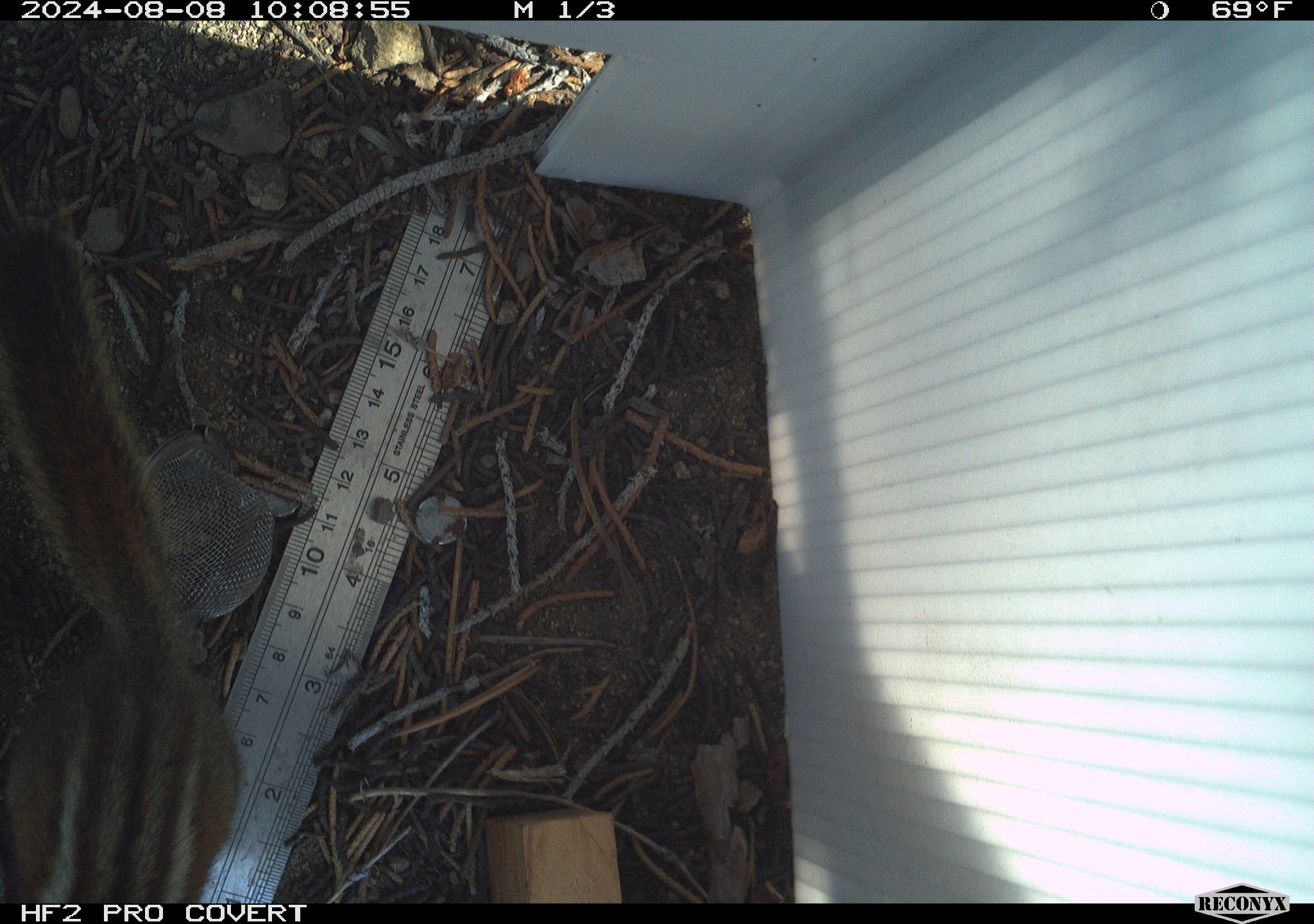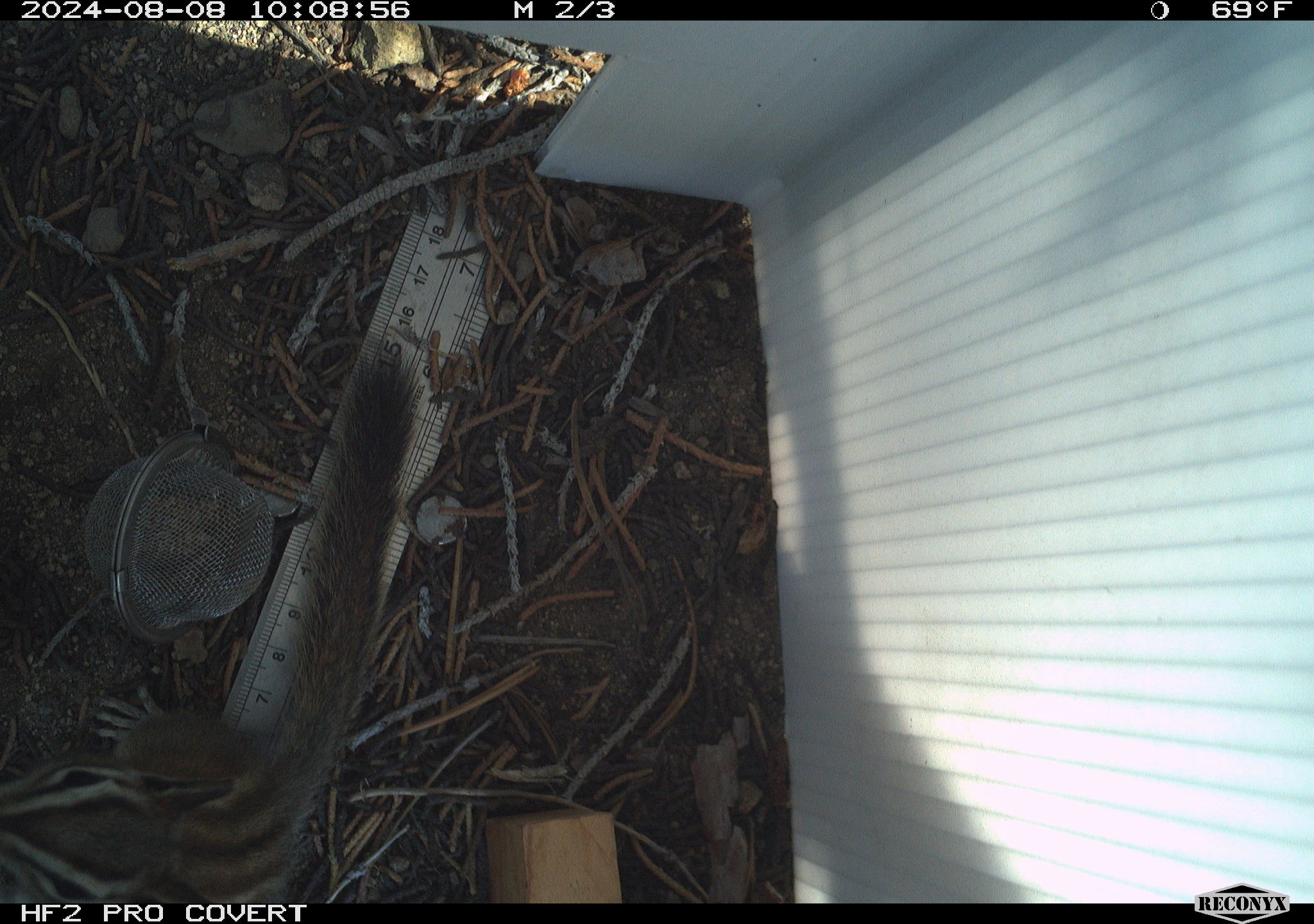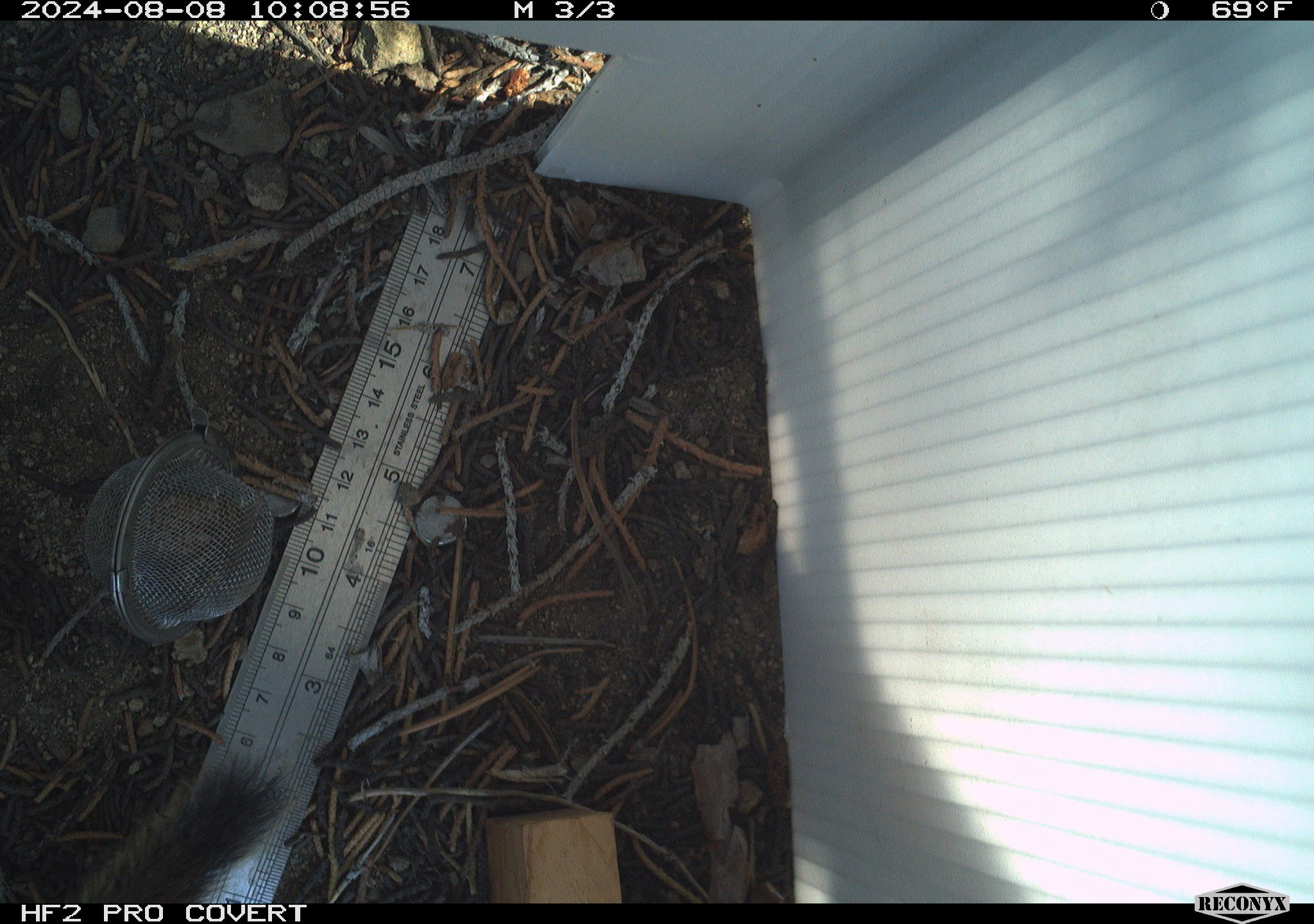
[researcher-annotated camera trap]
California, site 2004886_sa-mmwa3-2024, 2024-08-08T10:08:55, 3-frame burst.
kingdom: Animalia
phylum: Chordata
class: Mammalia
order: Rodentia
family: Sciuridae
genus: Neotamias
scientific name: Neotamias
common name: western chipmunks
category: neotamias species